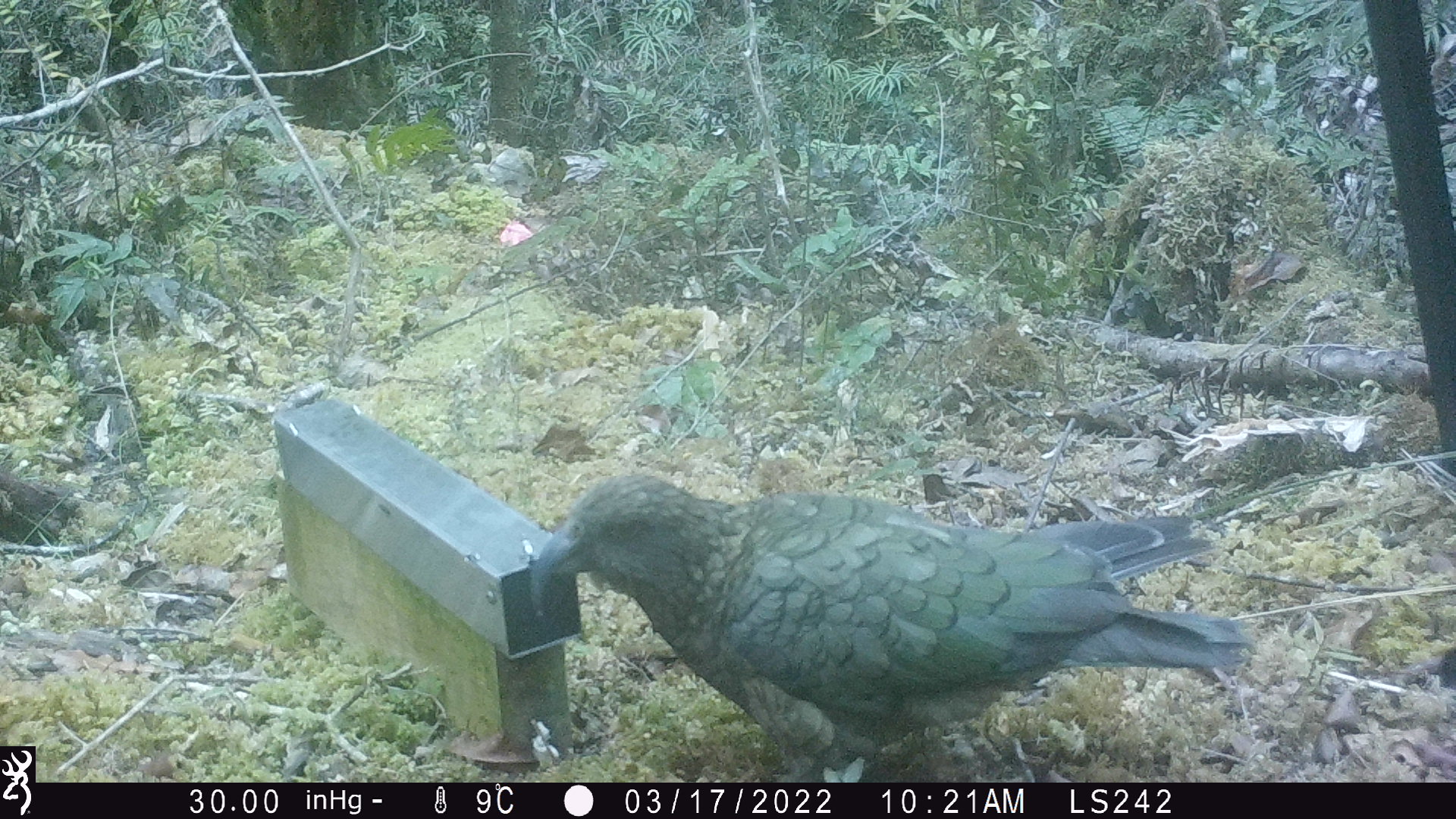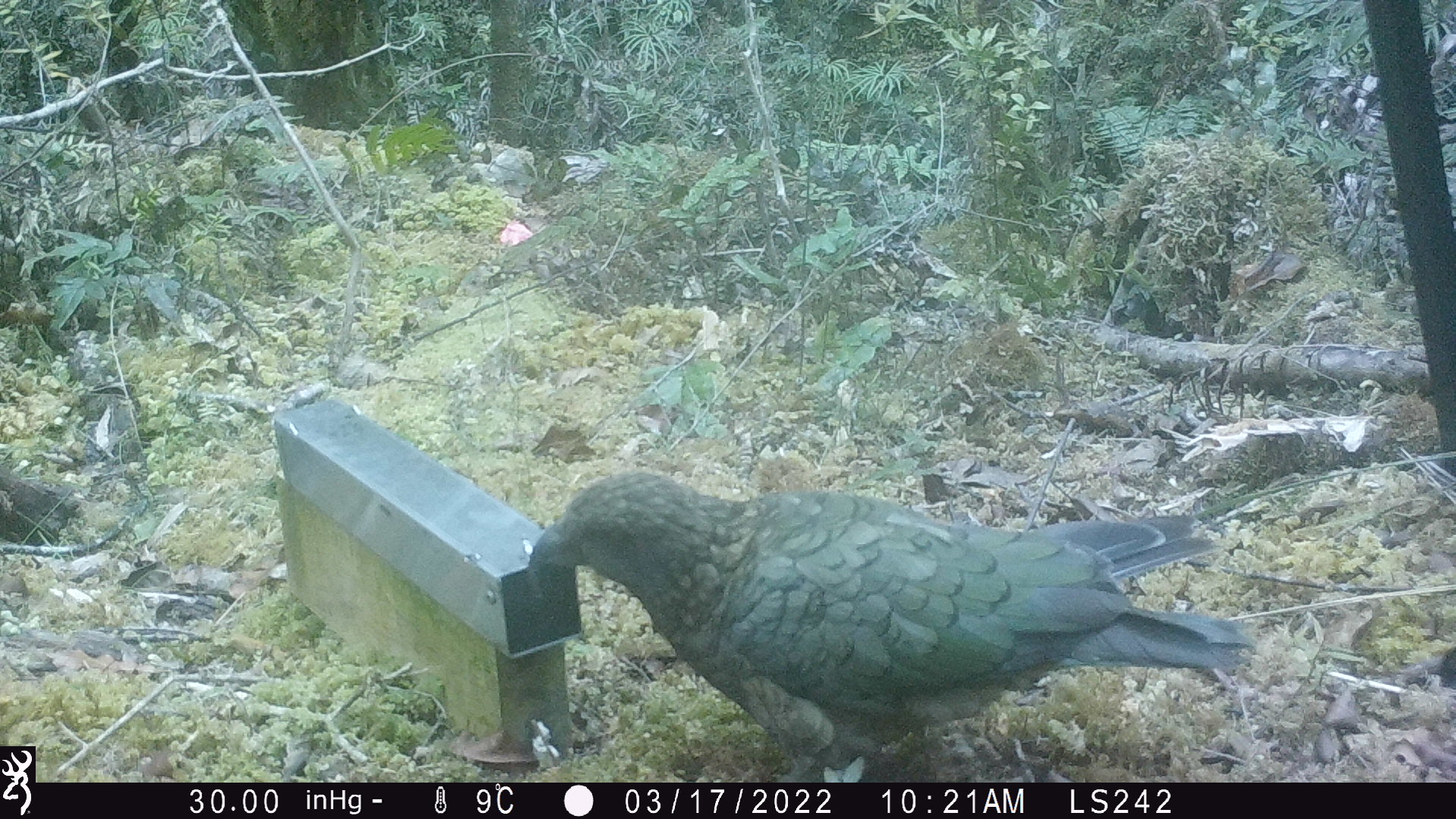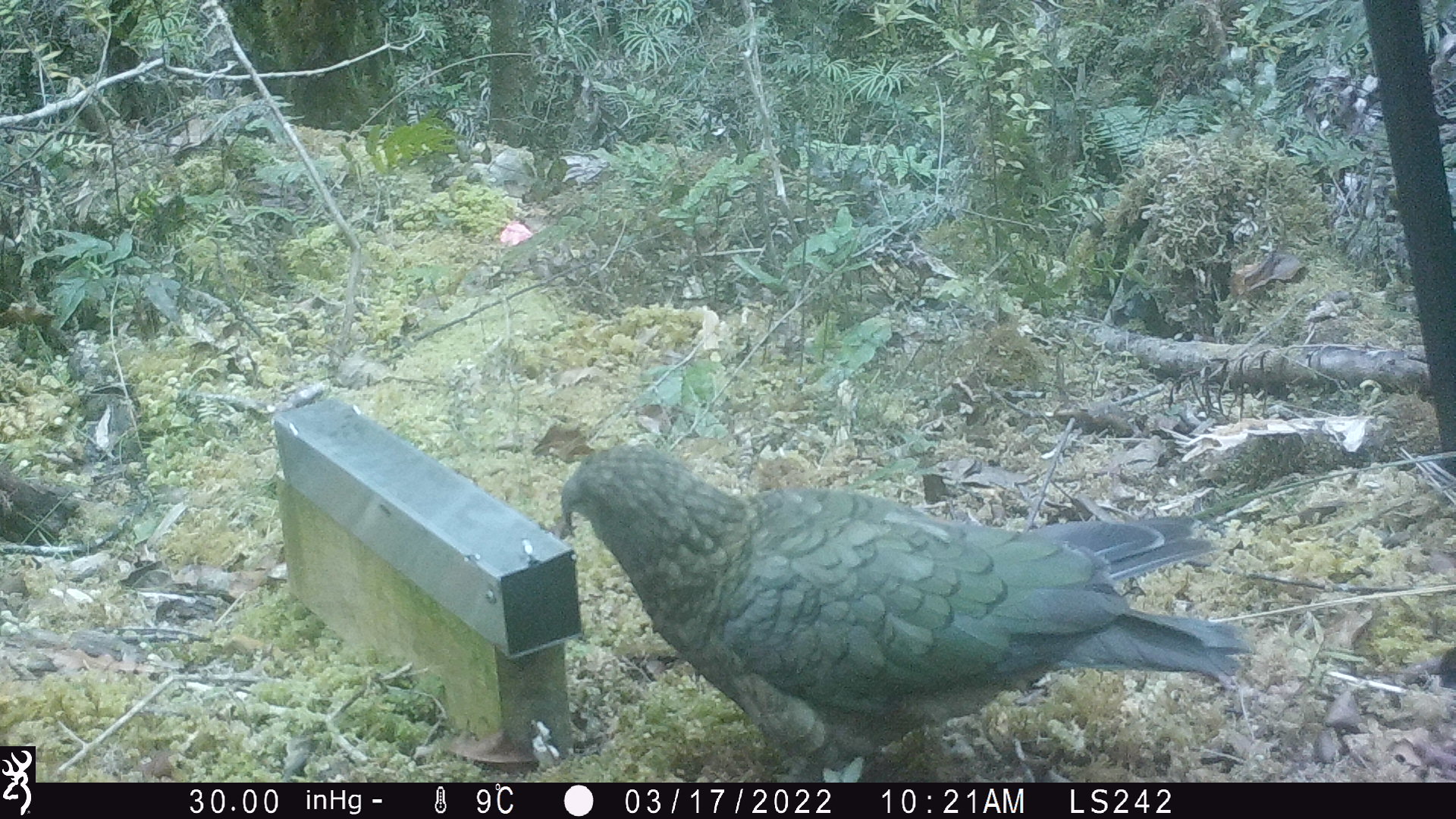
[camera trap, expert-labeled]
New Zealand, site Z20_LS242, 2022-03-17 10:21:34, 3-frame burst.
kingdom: Animalia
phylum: Chordata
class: Aves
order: Psittaciformes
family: Strigopidae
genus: Nestor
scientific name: Nestor notabilis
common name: kea